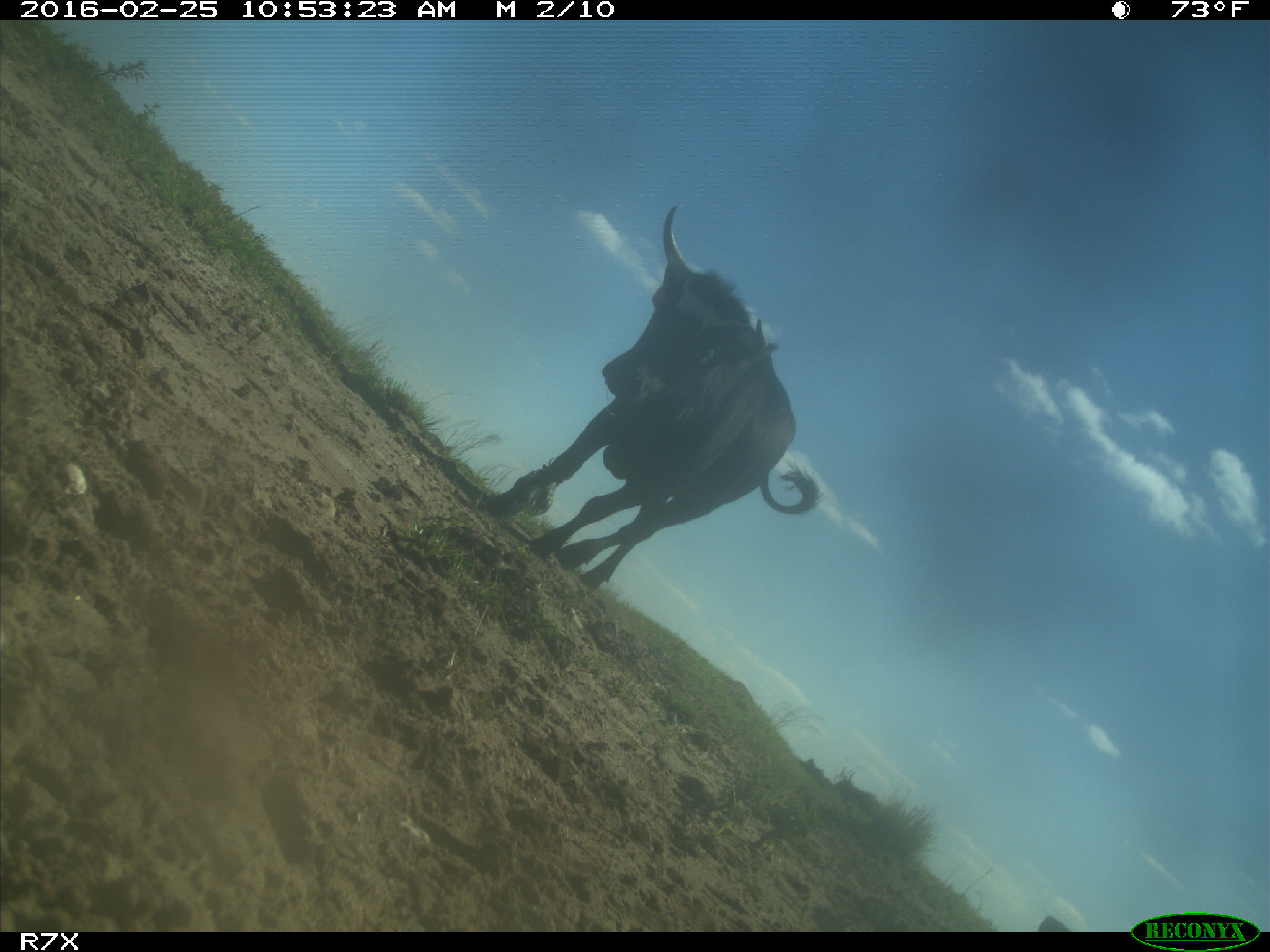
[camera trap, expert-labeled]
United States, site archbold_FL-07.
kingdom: Animalia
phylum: Chordata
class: Mammalia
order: Artiodactyla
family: Bovidae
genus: Bos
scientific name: Bos taurus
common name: domestic cow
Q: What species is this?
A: Bos taurus (domestic cow).